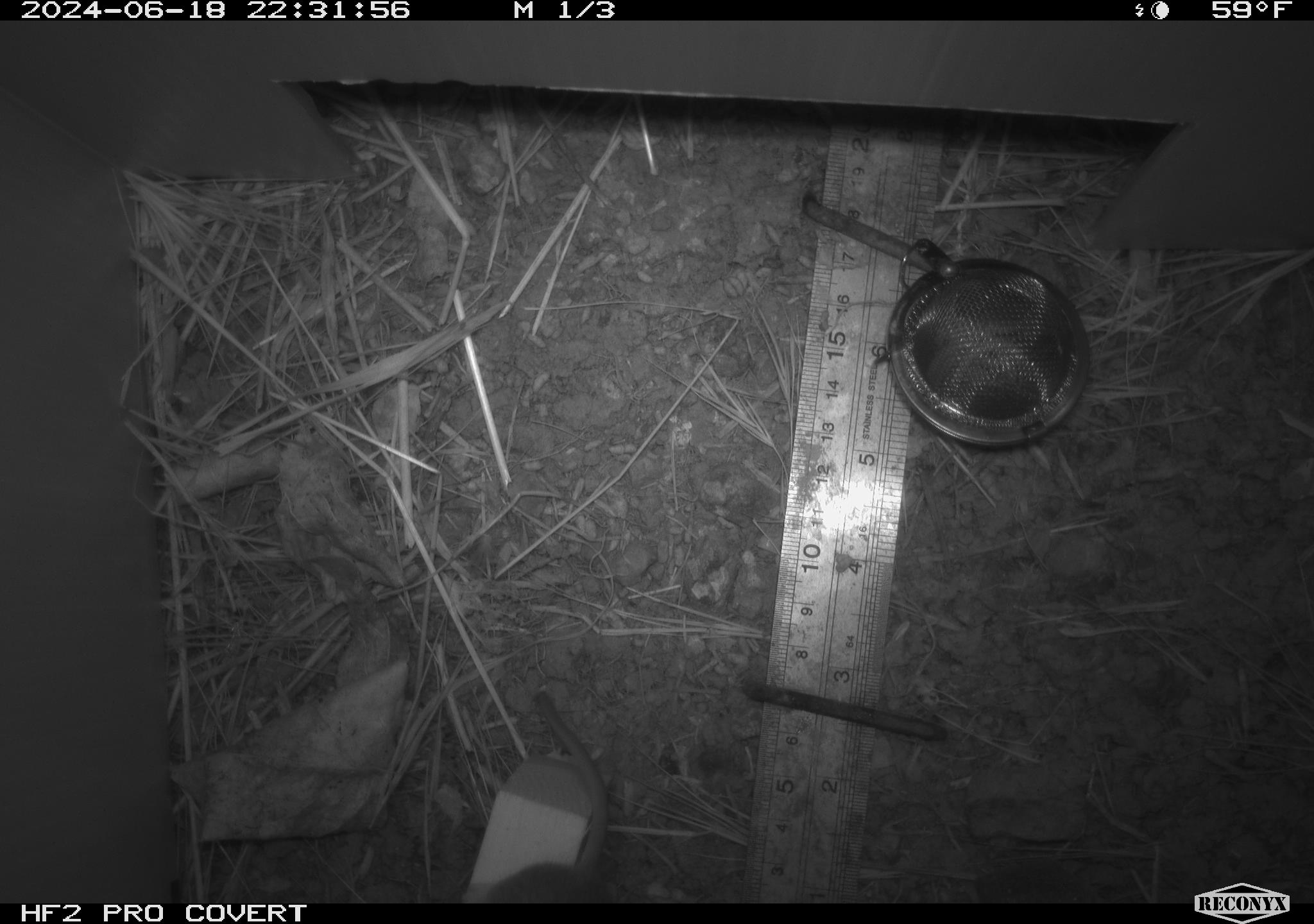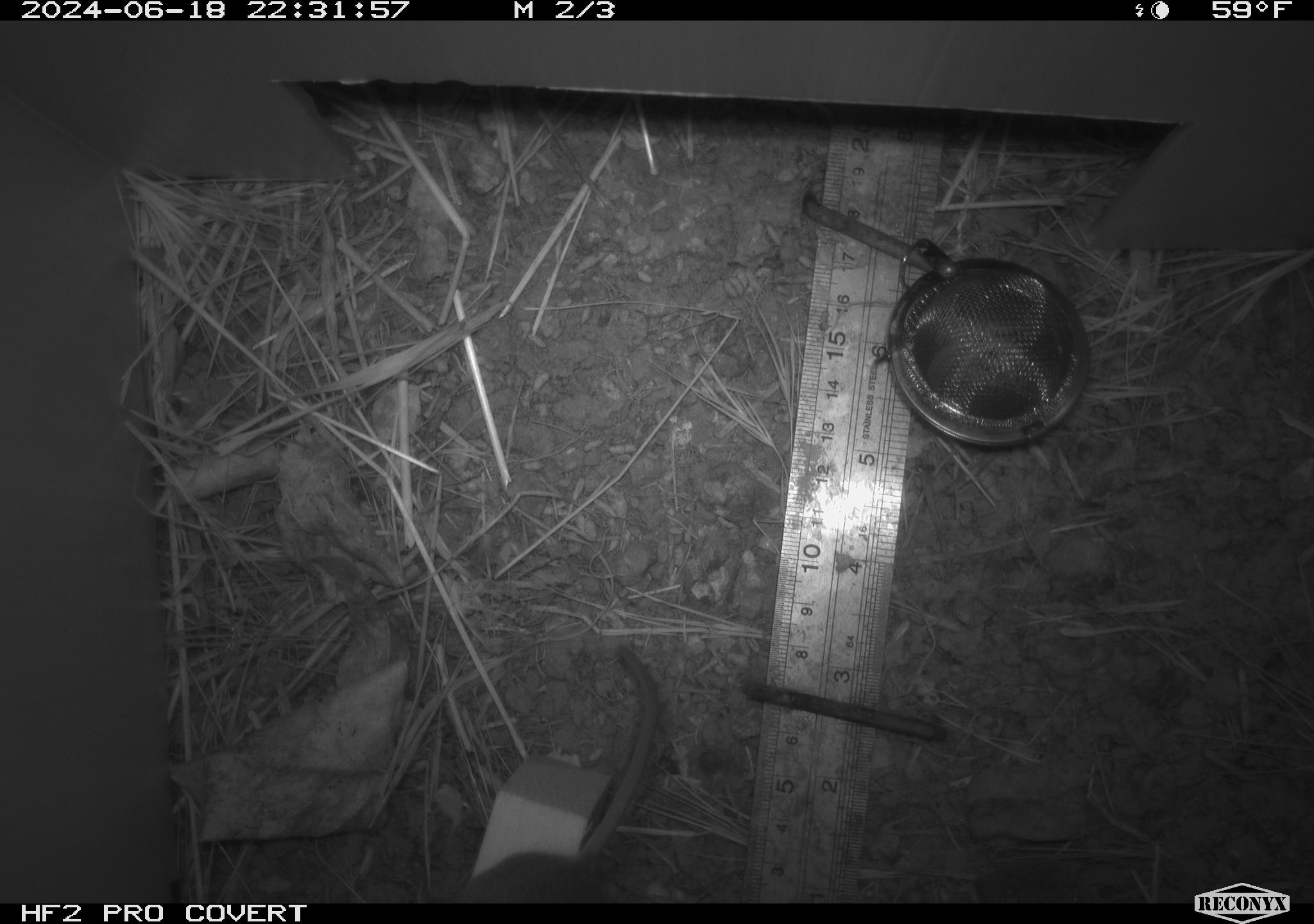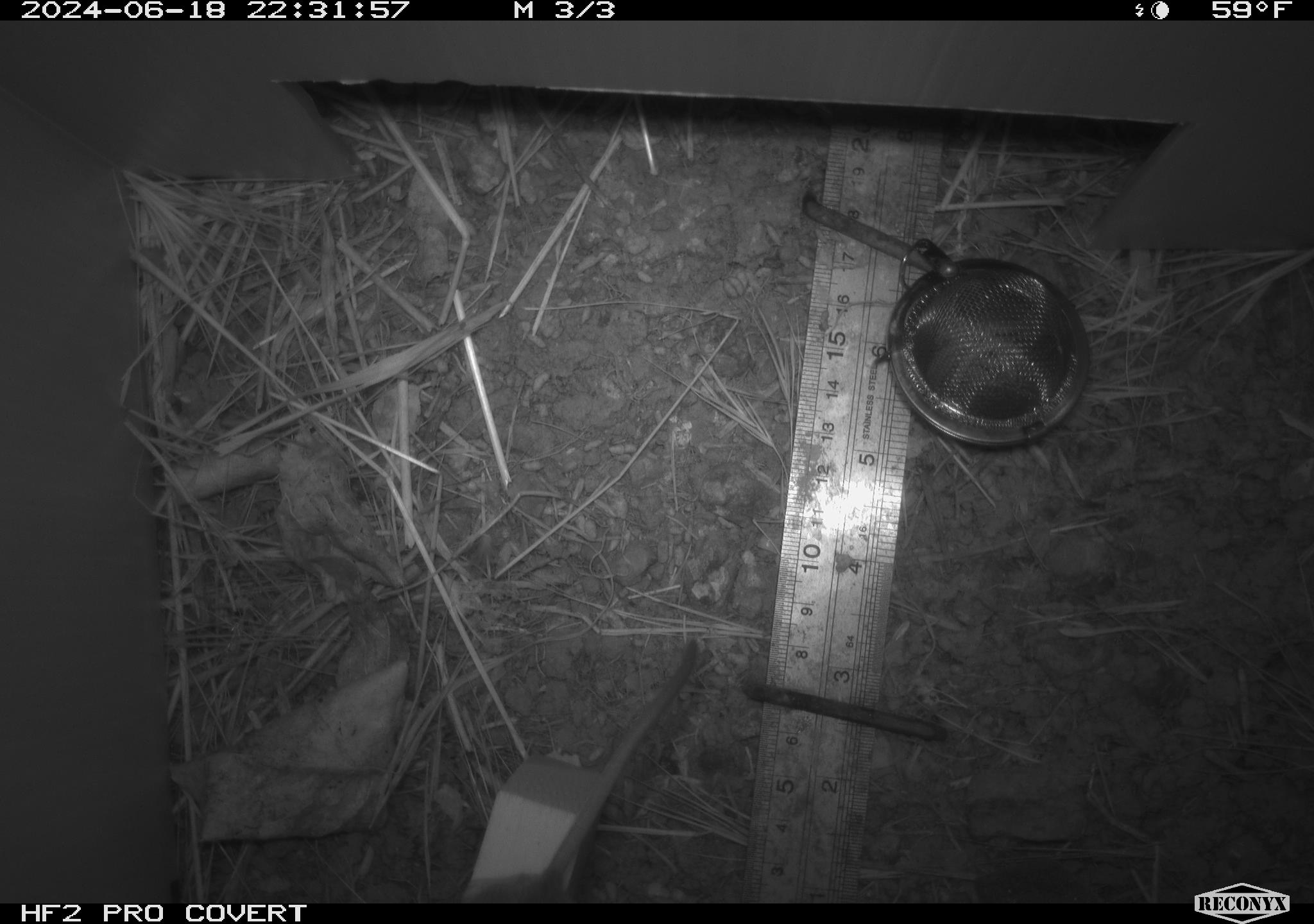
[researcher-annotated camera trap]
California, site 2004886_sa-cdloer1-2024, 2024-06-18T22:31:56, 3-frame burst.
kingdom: Animalia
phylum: Chordata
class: Mammalia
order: Rodentia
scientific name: Rodentia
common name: mouse species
Mouse species (Rodentia).